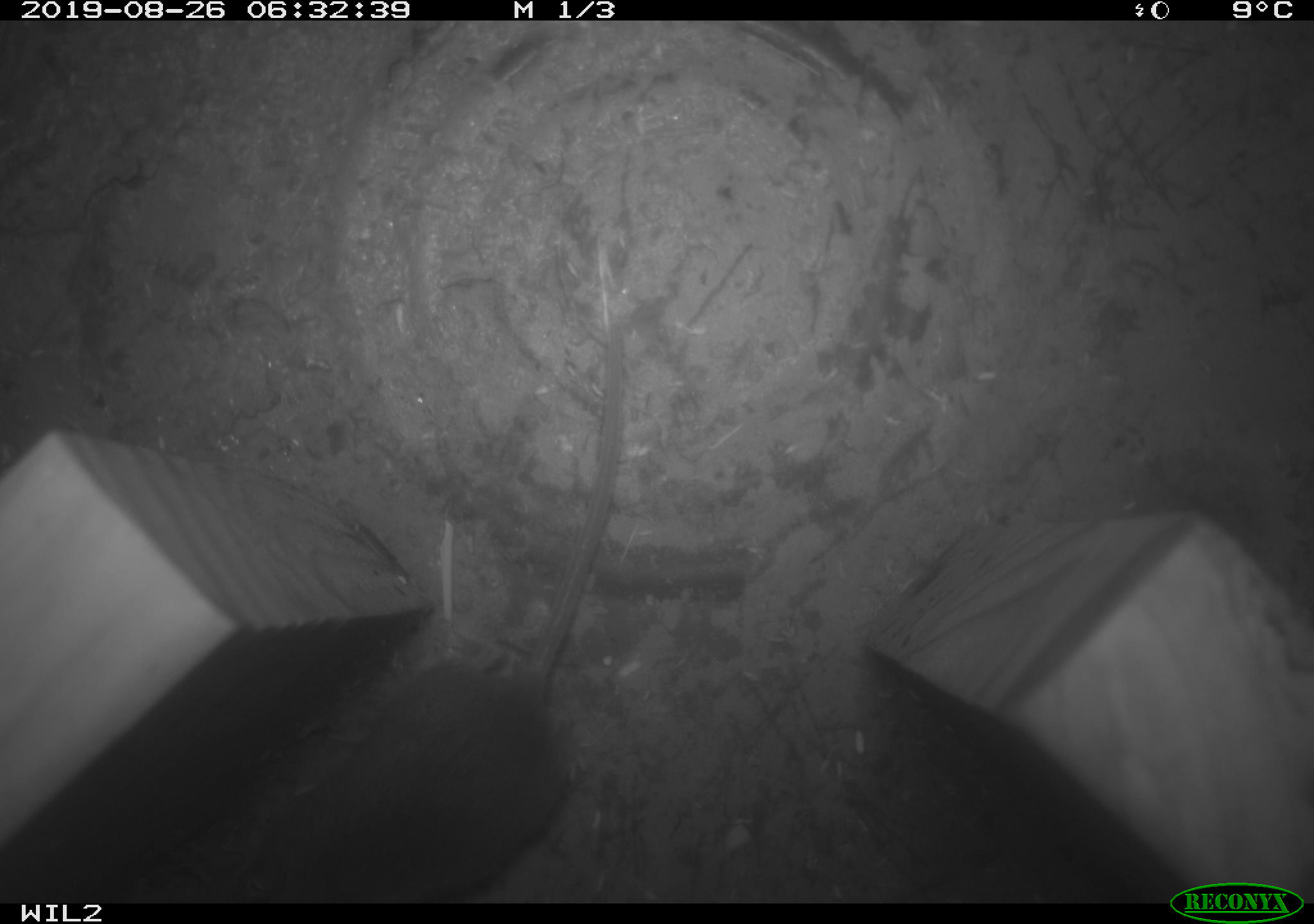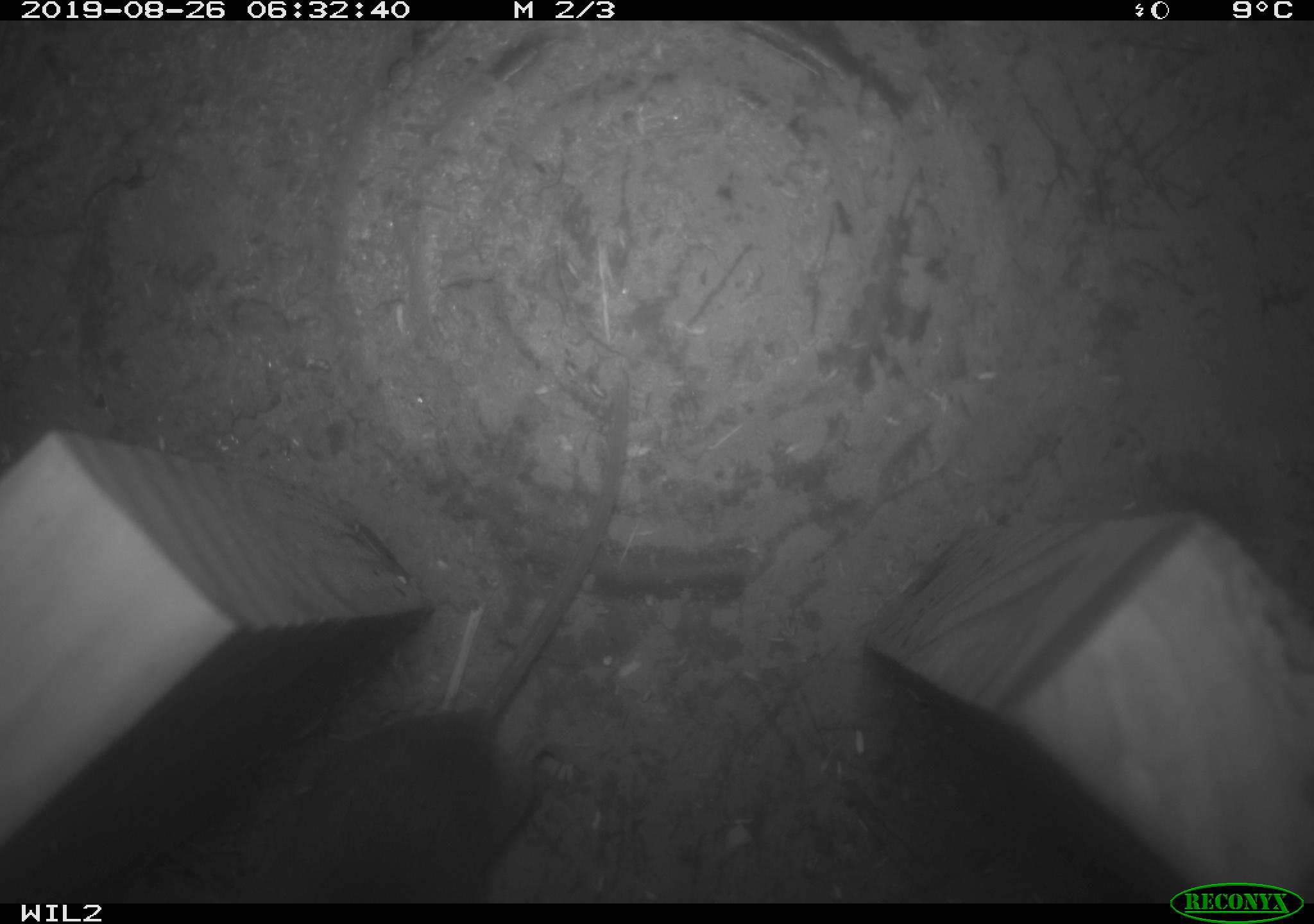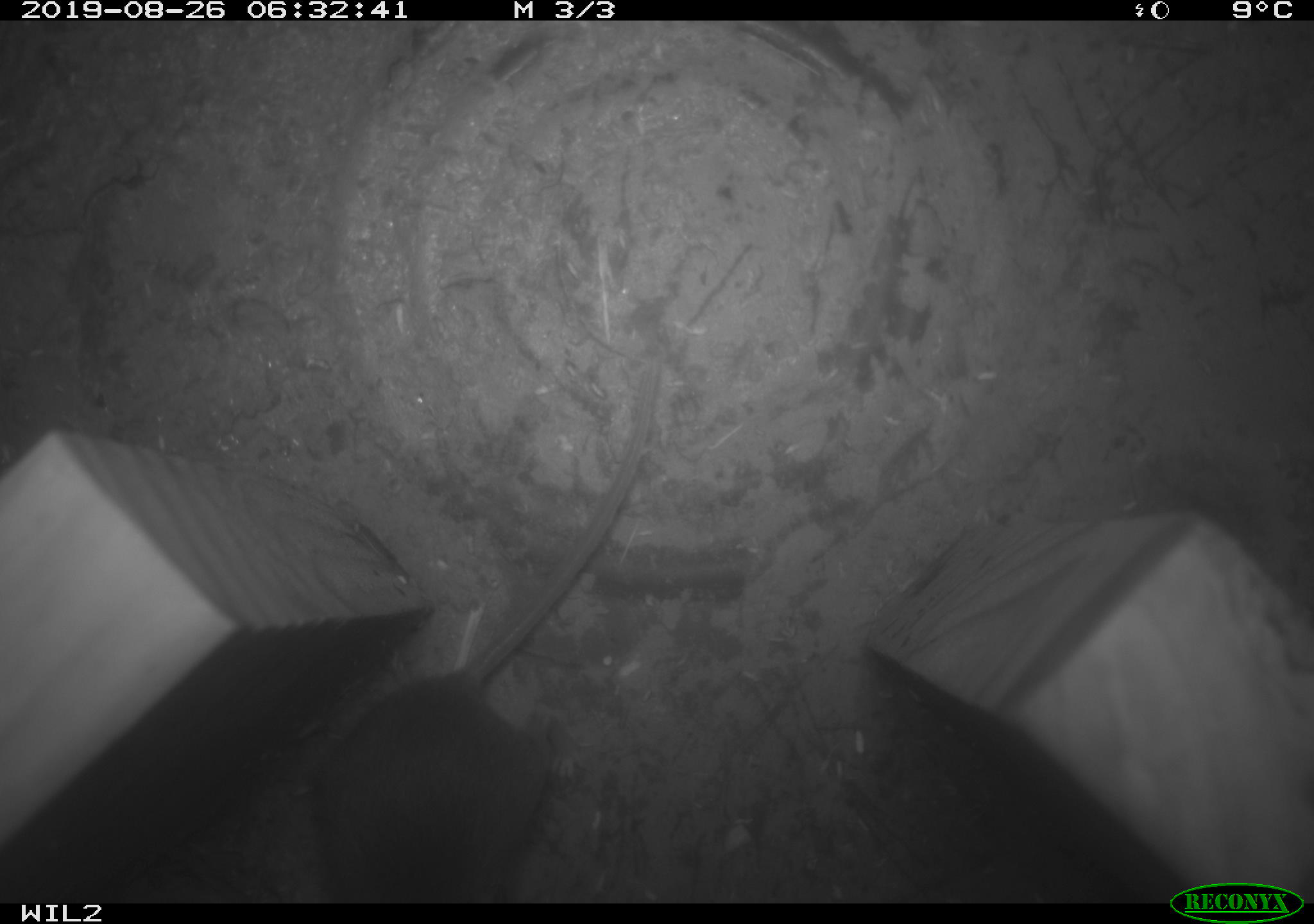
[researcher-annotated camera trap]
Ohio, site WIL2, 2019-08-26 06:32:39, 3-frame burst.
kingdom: Animalia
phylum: Chordata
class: Mammalia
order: Rodentia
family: Cricetidae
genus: Peromyscus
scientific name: Peromyscus leucopus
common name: white-footed mouse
White-footed mouse (Peromyscus leucopus).